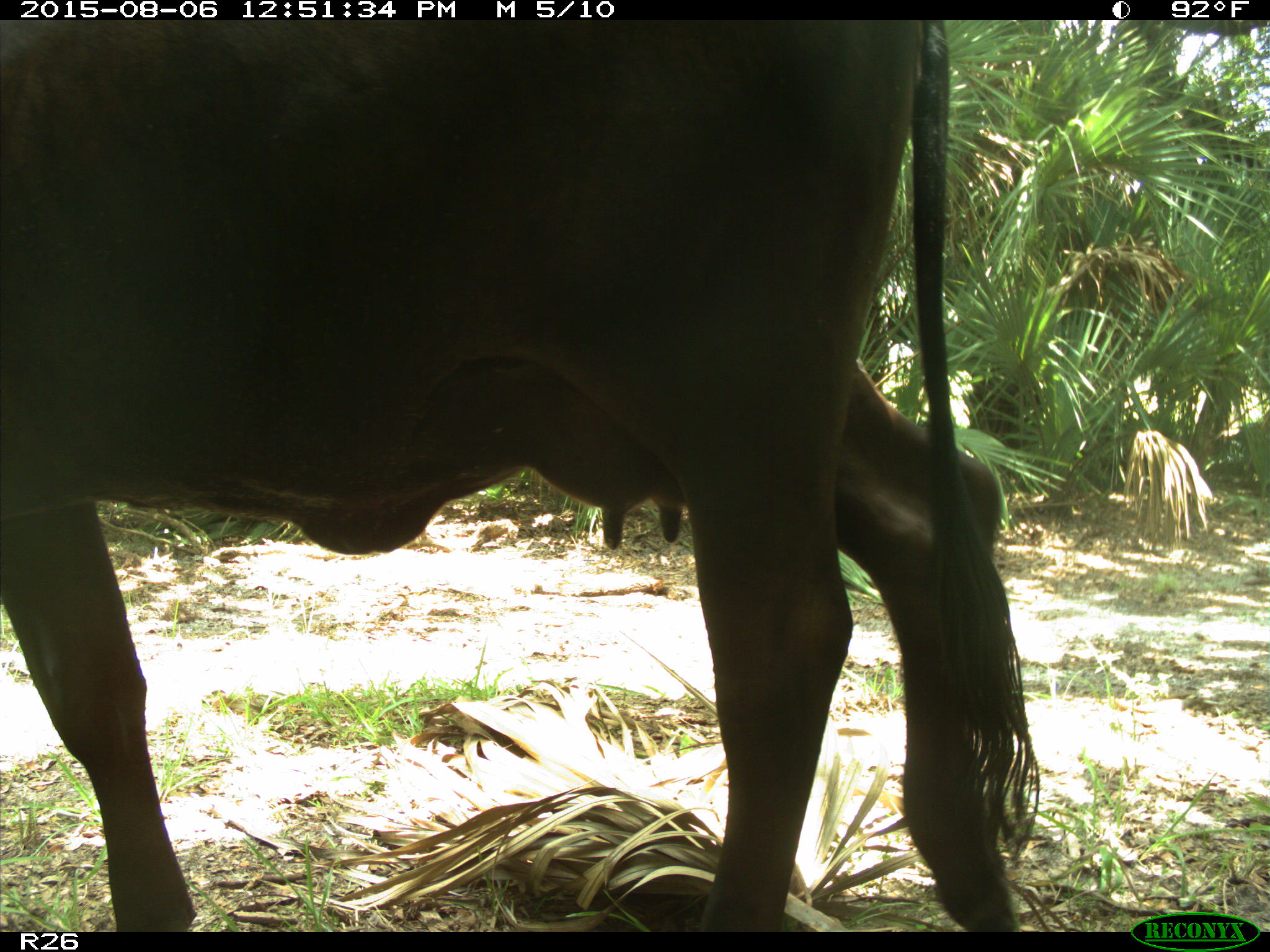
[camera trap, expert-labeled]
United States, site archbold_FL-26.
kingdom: Animalia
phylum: Chordata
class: Mammalia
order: Artiodactyla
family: Bovidae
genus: Bos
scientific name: Bos taurus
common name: domestic cow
Bos taurus (domestic cow).